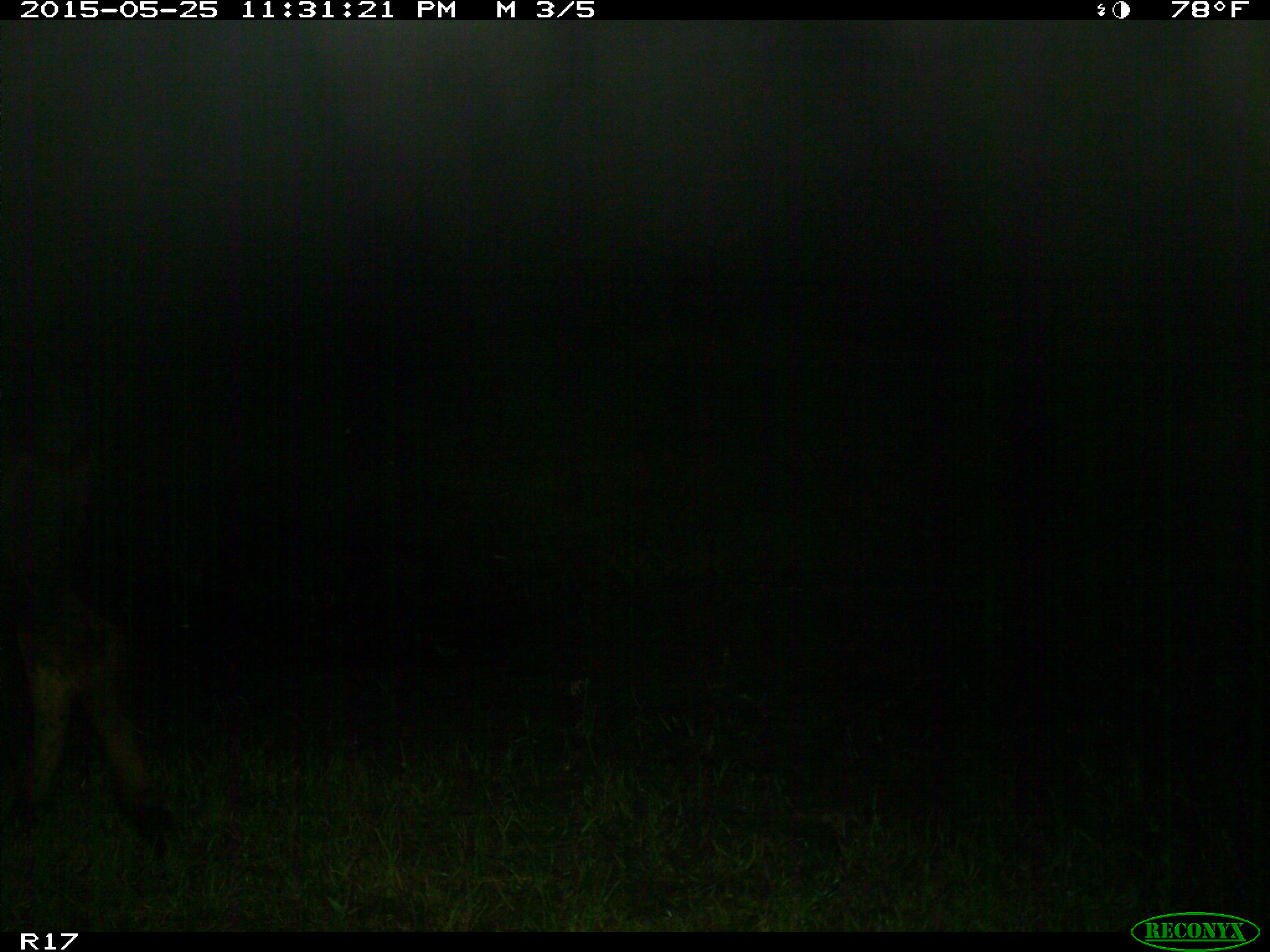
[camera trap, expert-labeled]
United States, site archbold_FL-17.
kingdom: Animalia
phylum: Chordata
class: Mammalia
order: Artiodactyla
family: Bovidae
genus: Bos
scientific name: Bos taurus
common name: domestic cow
Bos taurus (domestic cow).